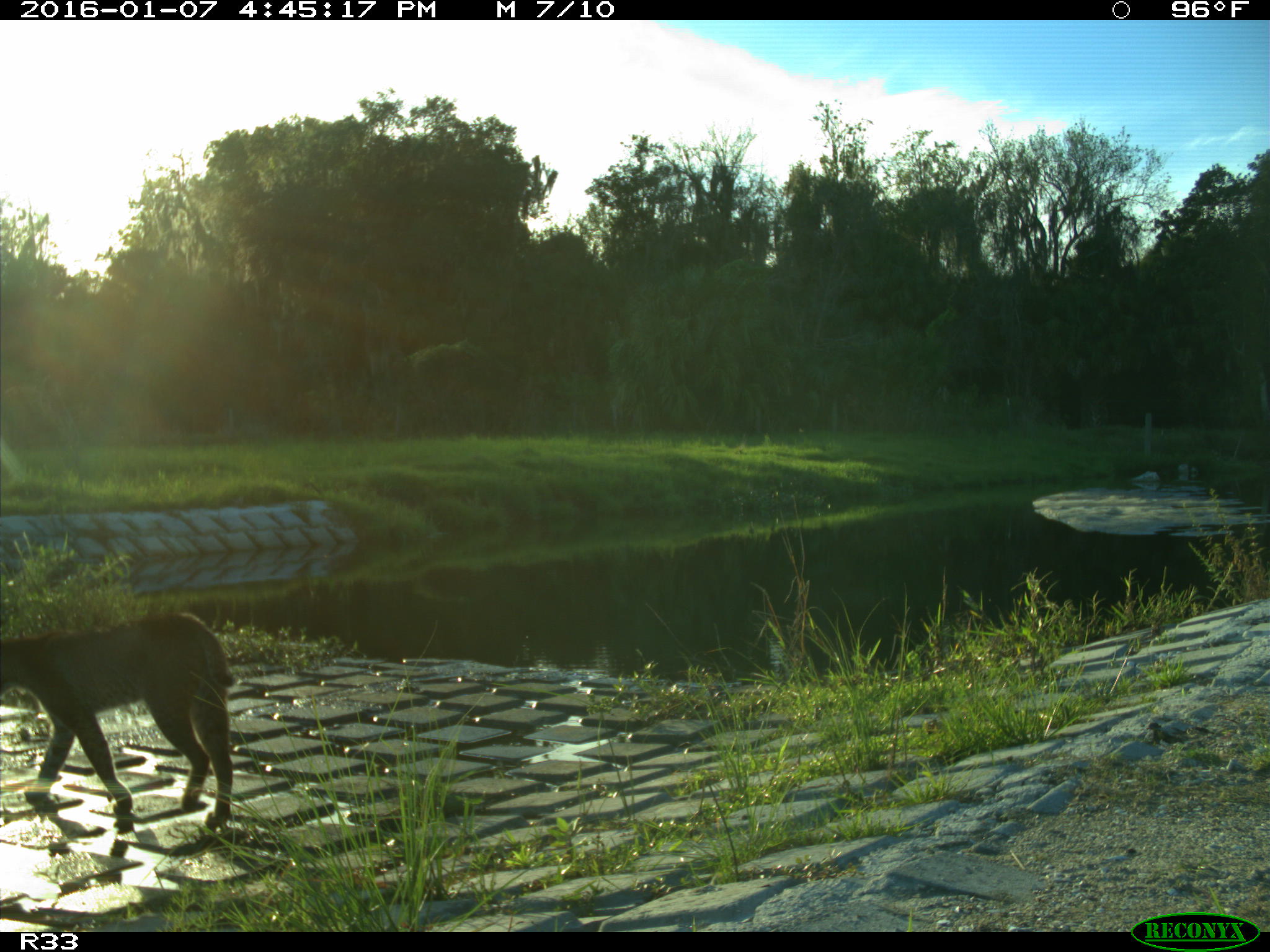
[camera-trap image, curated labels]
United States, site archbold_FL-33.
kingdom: Animalia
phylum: Chordata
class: Mammalia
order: Carnivora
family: Felidae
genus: Lynx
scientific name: Lynx rufus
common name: bobcat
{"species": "Lynx rufus (bobcat)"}